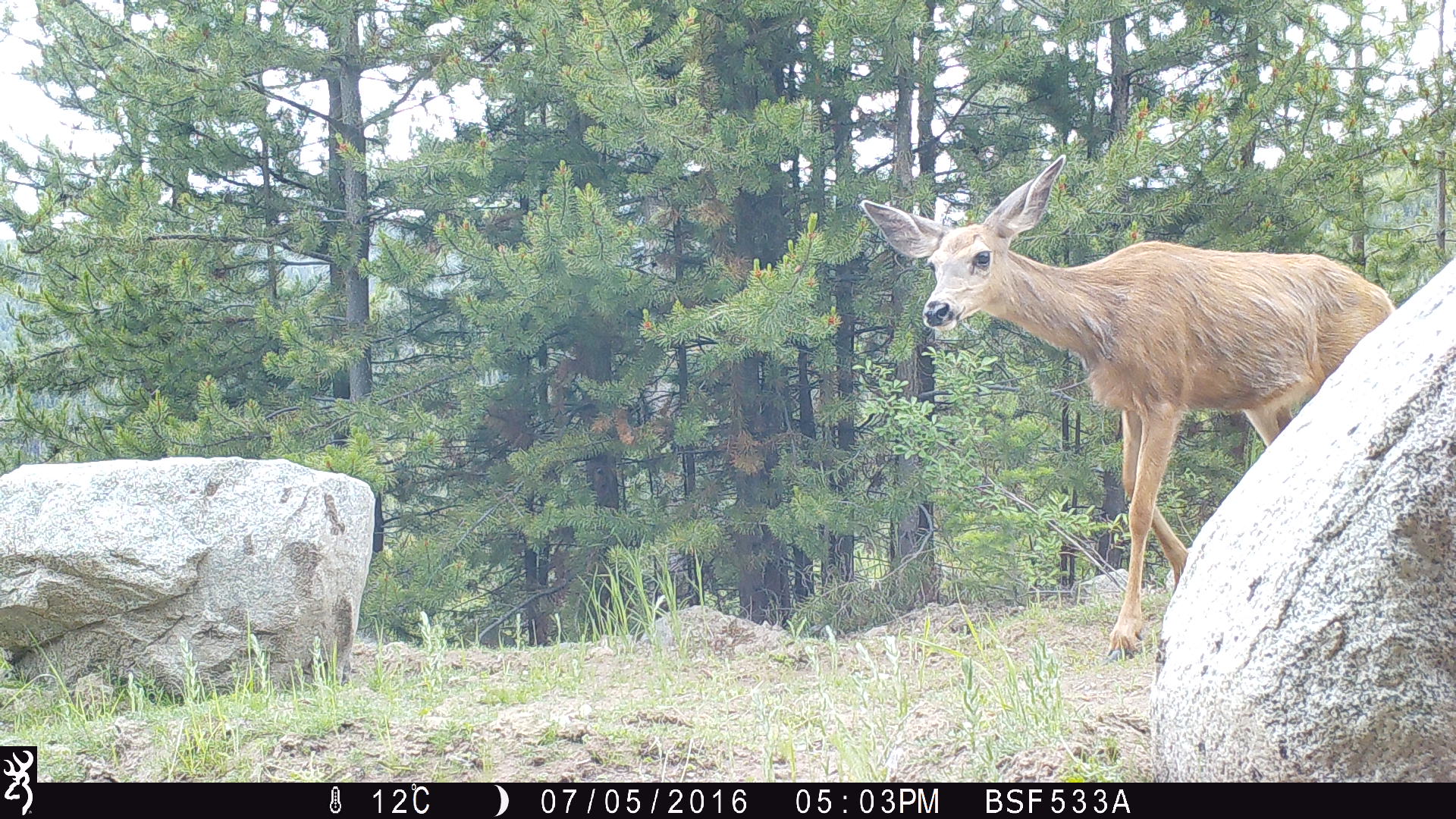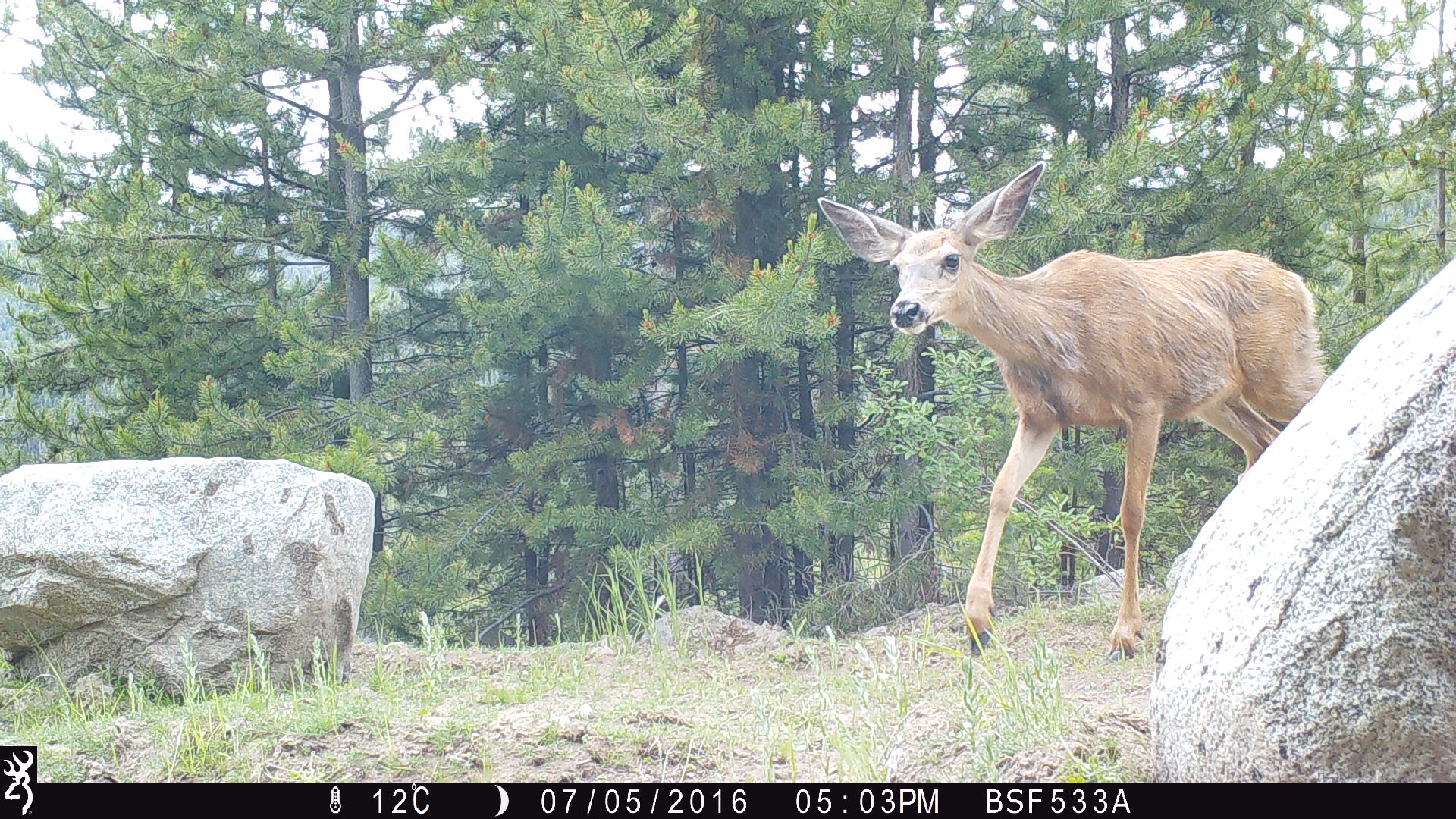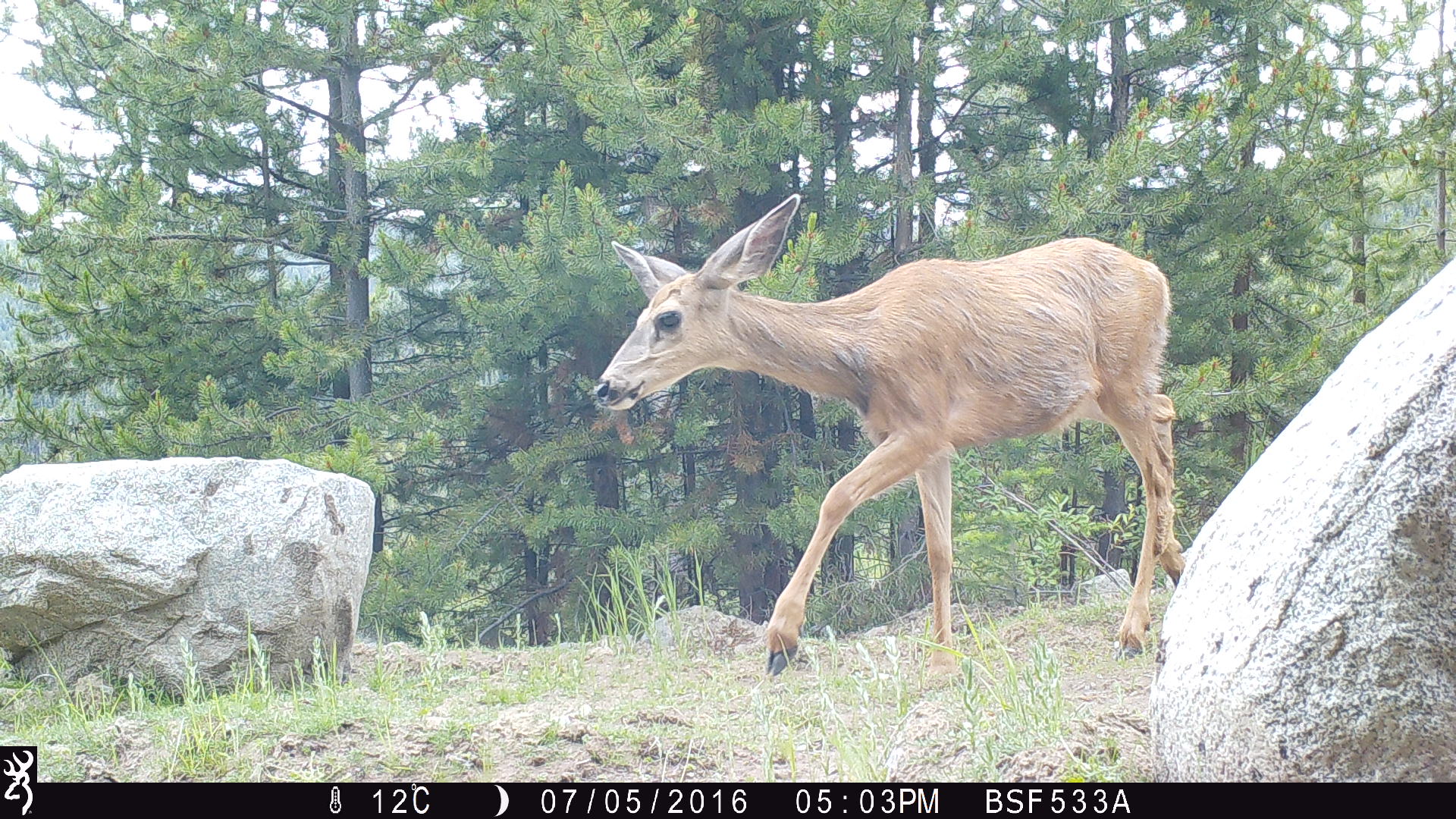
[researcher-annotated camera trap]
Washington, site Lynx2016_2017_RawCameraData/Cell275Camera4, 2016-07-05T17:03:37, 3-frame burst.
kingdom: Animalia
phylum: Chordata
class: Mammalia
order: Artiodactyla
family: Cervidae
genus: Odocoileus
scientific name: Odocoileus hemionus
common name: mule deer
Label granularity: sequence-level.